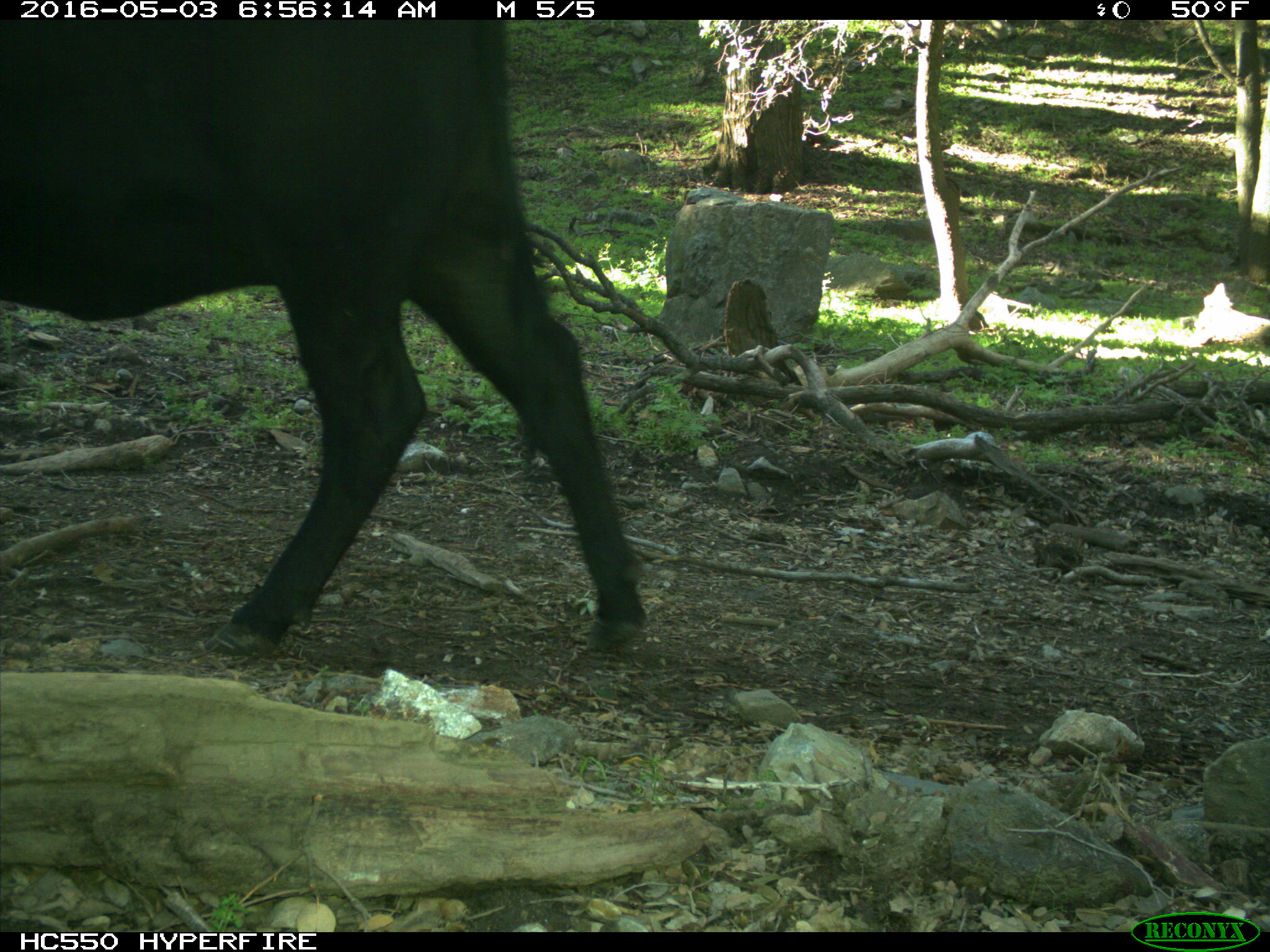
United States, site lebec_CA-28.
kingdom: Animalia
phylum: Chordata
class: Mammalia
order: Artiodactyla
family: Bovidae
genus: Bos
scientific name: Bos taurus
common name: domestic cow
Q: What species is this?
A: Bos taurus (domestic cow).